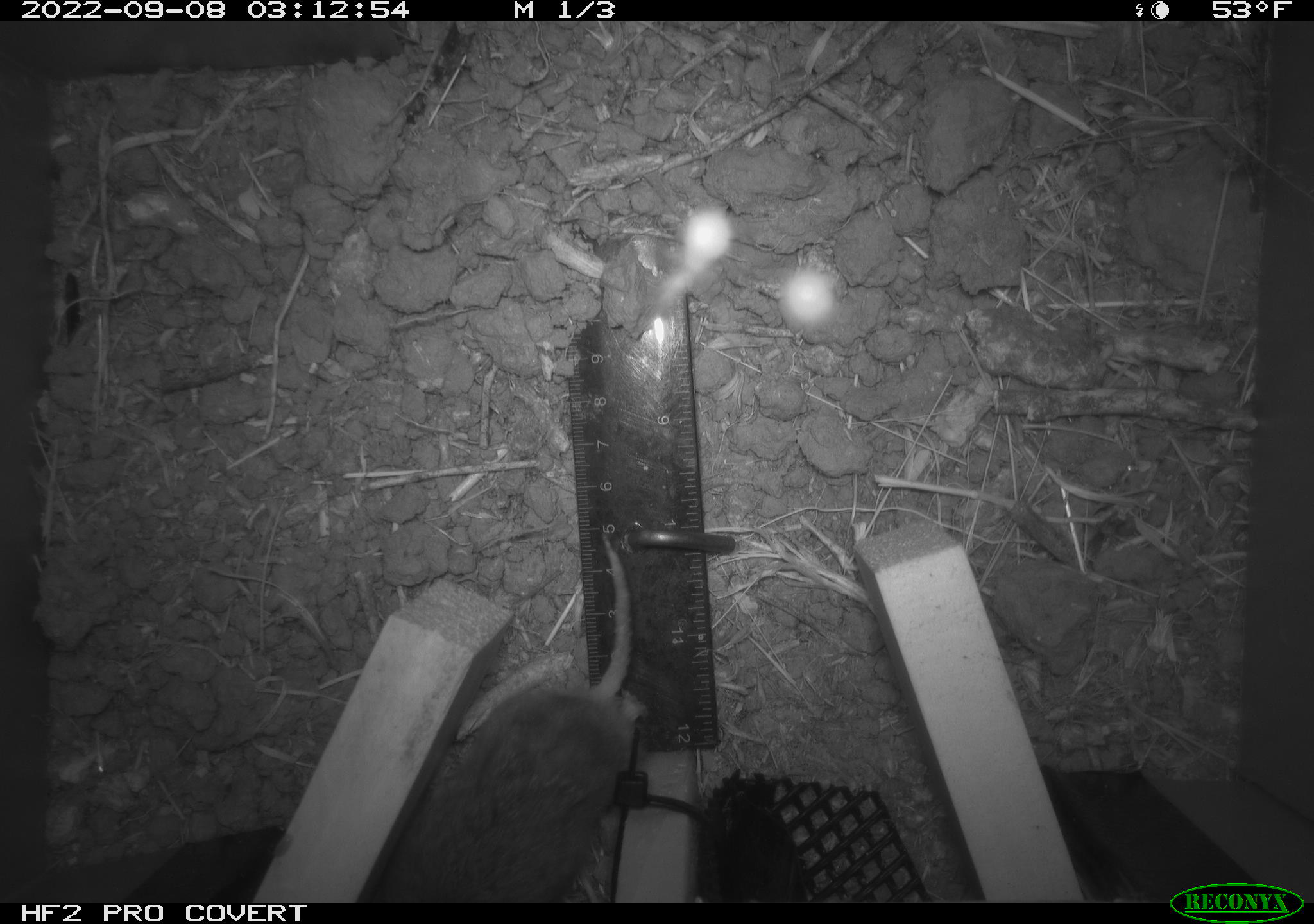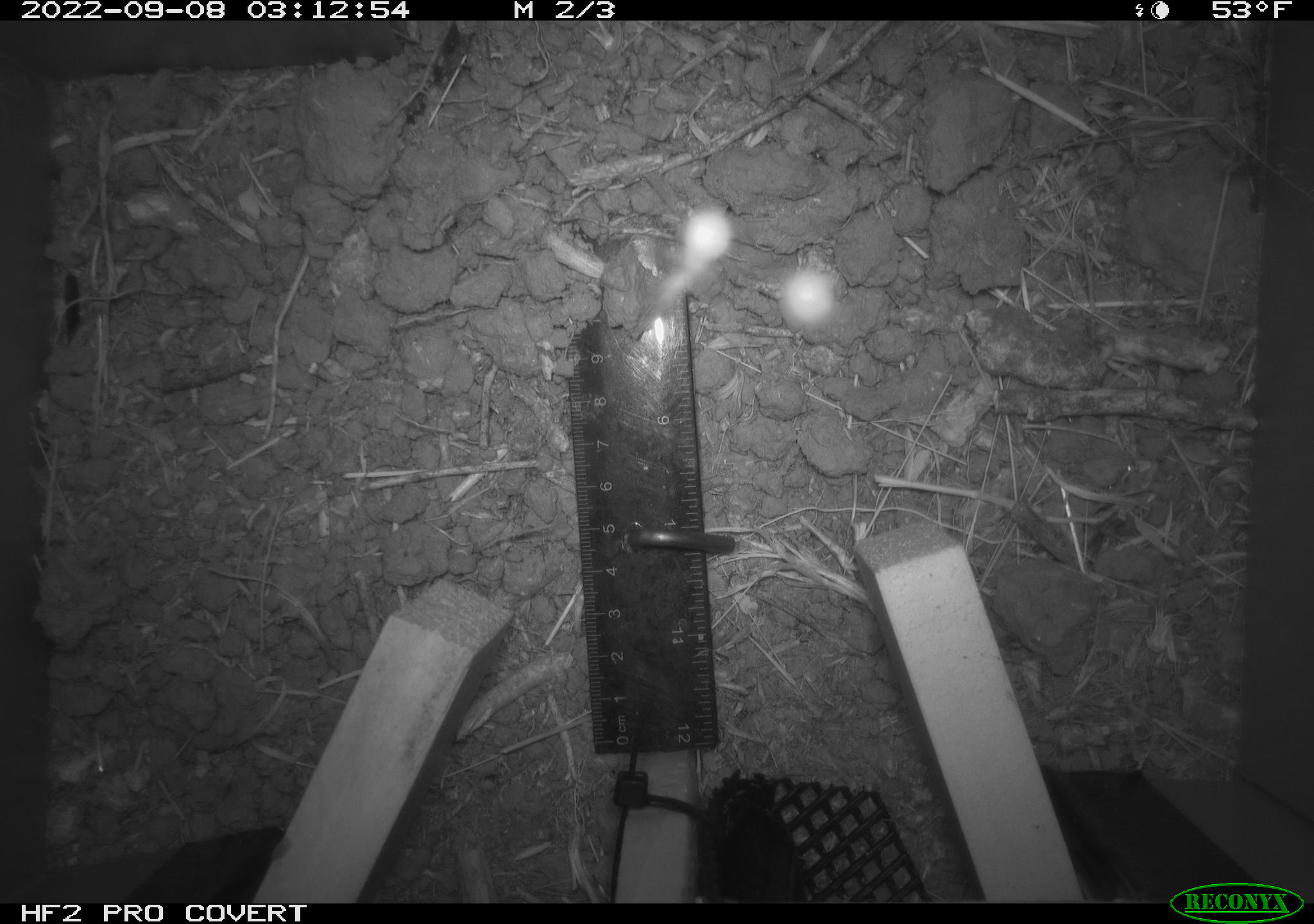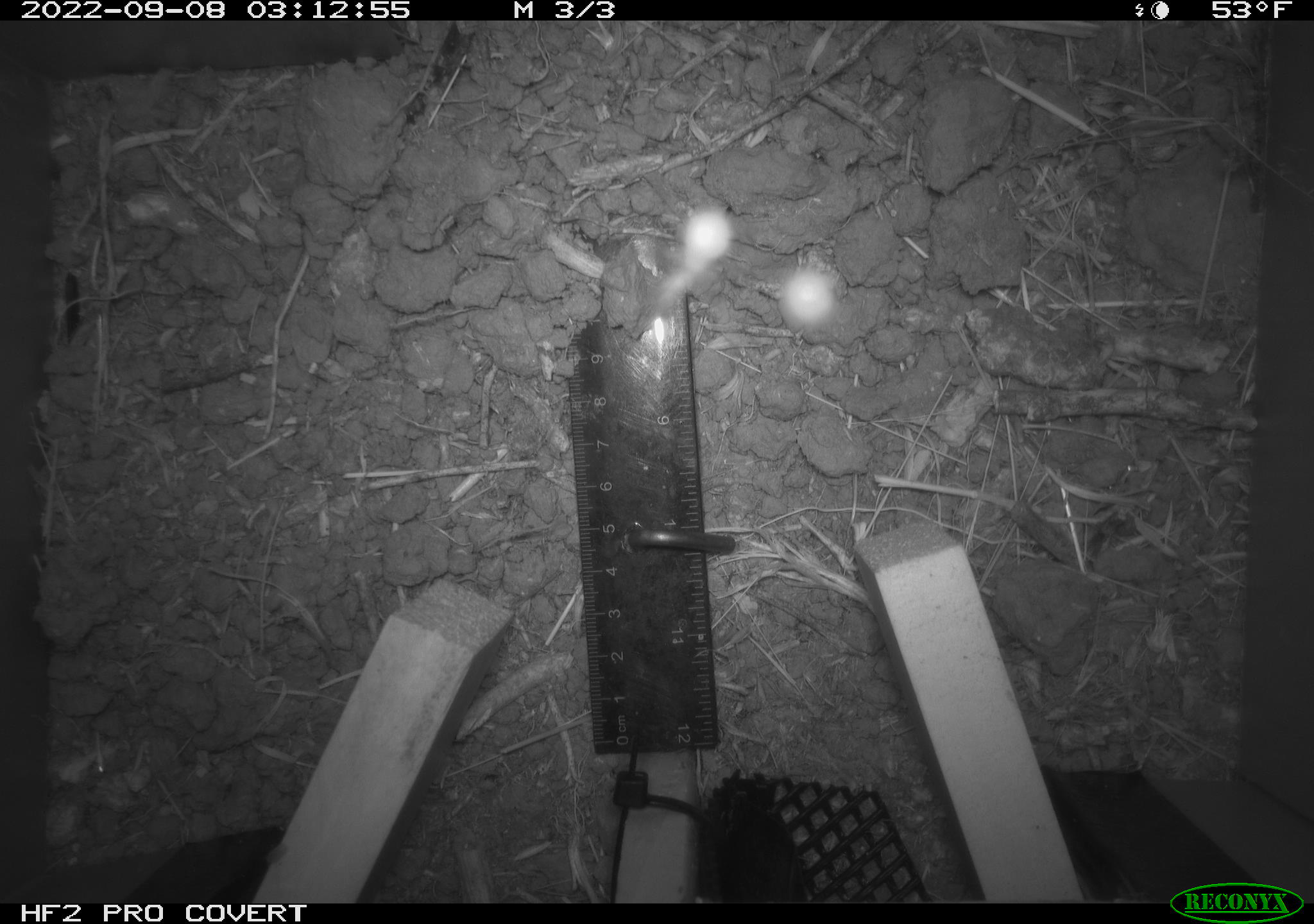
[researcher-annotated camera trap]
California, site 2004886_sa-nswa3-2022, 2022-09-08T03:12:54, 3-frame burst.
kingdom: Animalia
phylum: Chordata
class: Mammalia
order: Rodentia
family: Cricetidae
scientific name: Cricetidae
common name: hamsters, voles, lemmings, and allies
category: cricetidae family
Cricetidae family (hamsters, voles, lemmings, and allies) (Cricetidae).